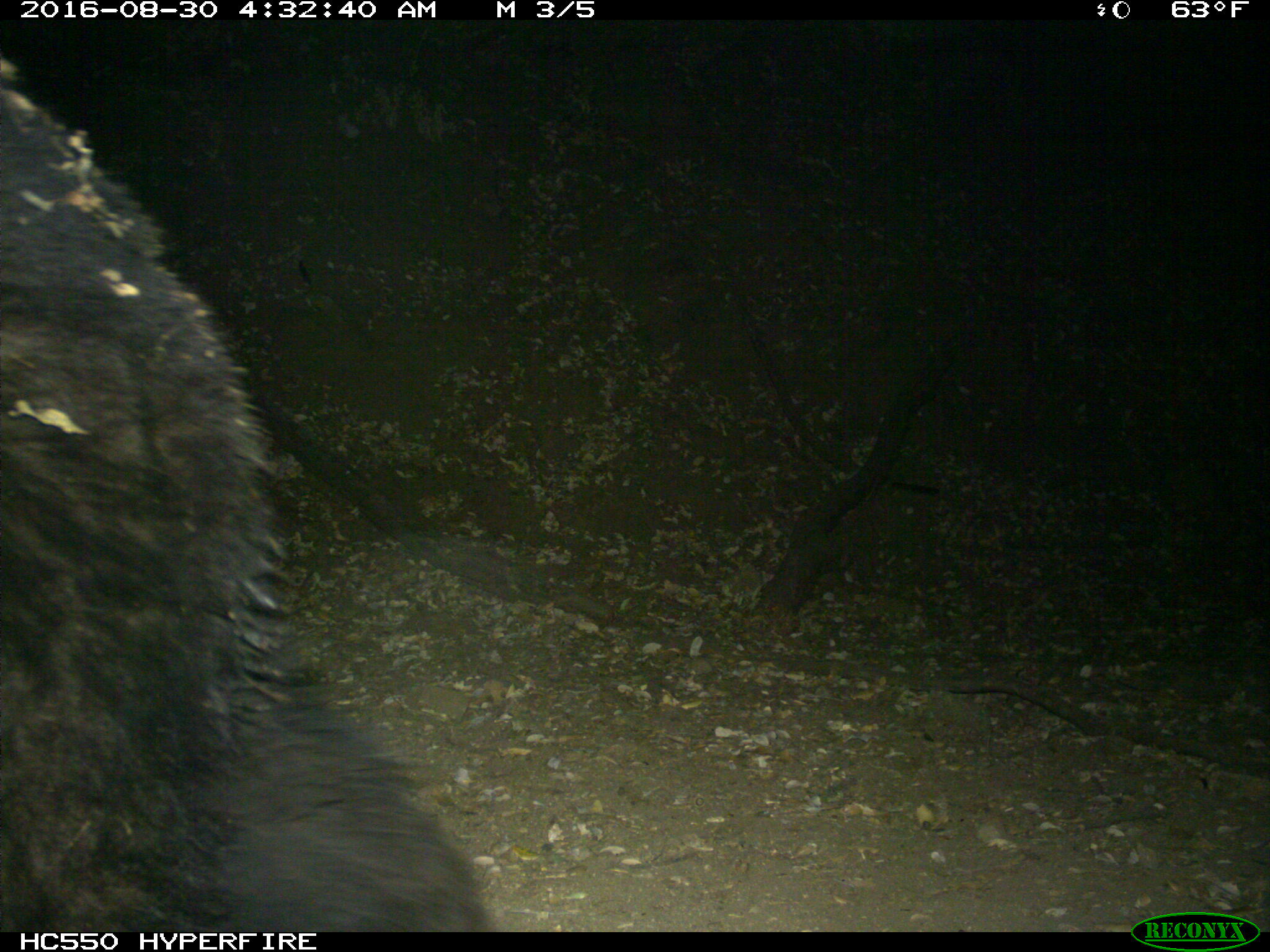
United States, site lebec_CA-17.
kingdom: Animalia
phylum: Chordata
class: Mammalia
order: Carnivora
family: Ursidae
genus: Ursus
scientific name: Ursus americanus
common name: american black bear